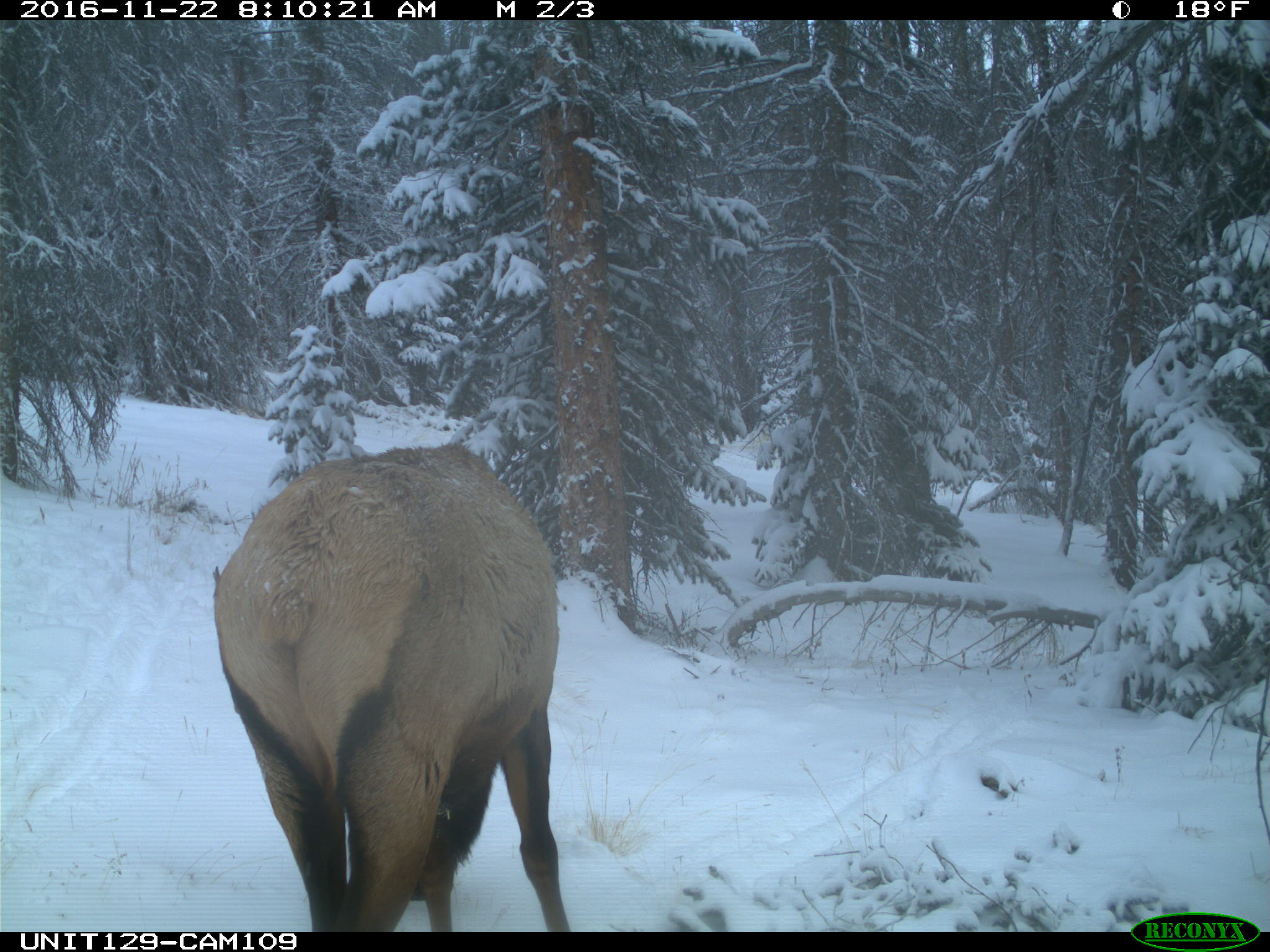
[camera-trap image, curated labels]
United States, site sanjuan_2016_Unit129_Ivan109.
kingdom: Animalia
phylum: Chordata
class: Mammalia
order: Artiodactyla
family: Cervidae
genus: Cervus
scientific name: Cervus elaphus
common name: red deer